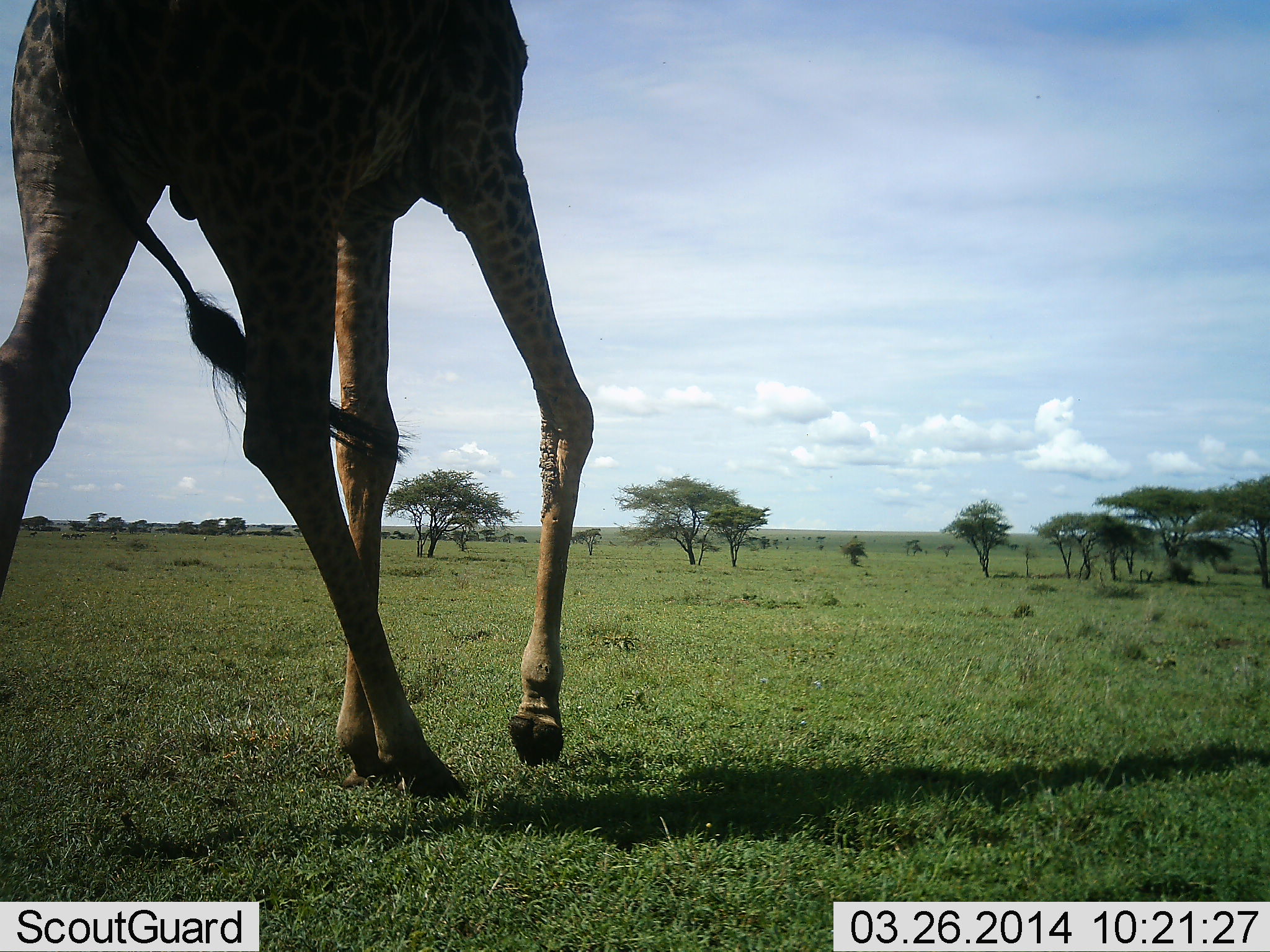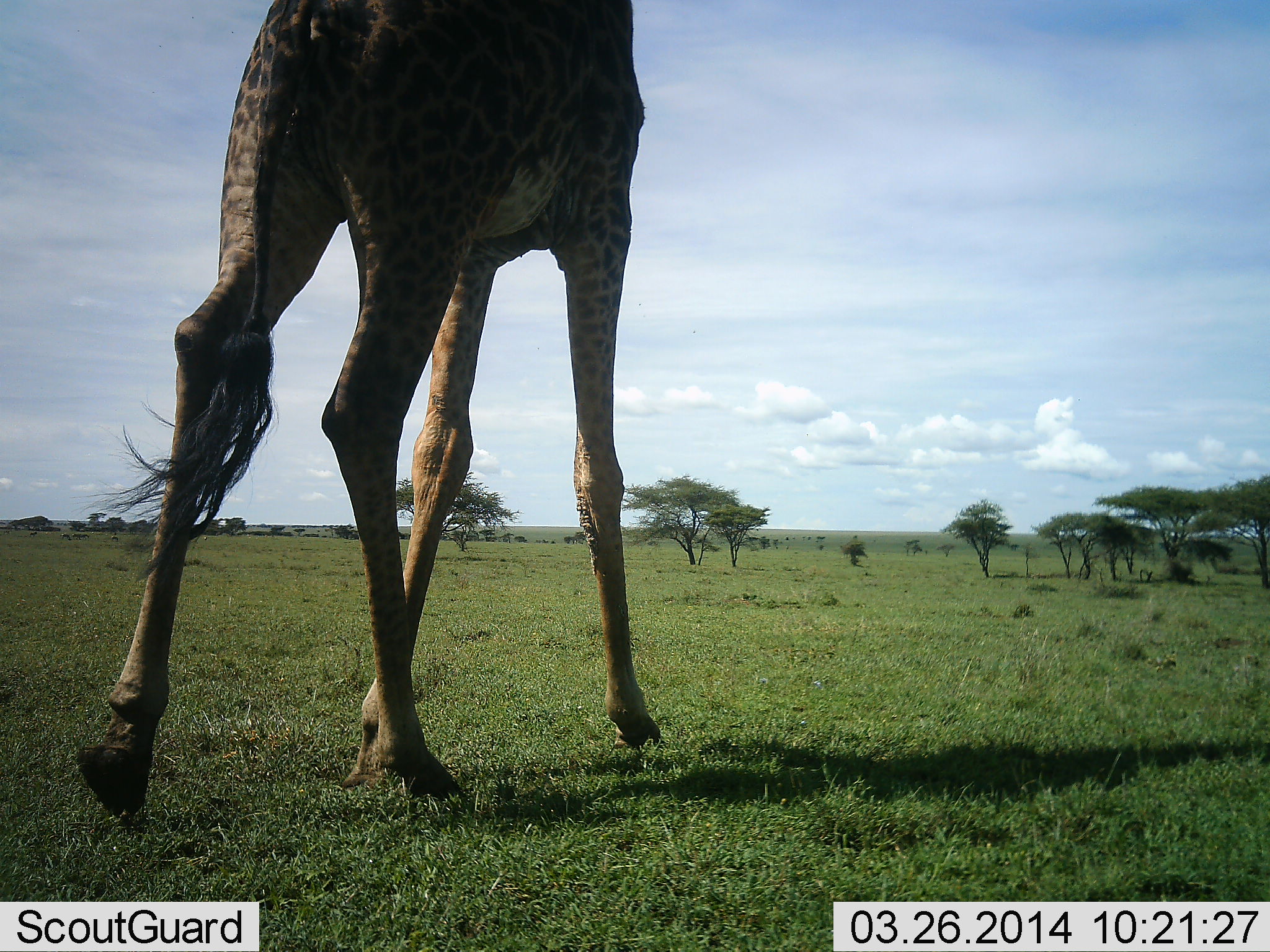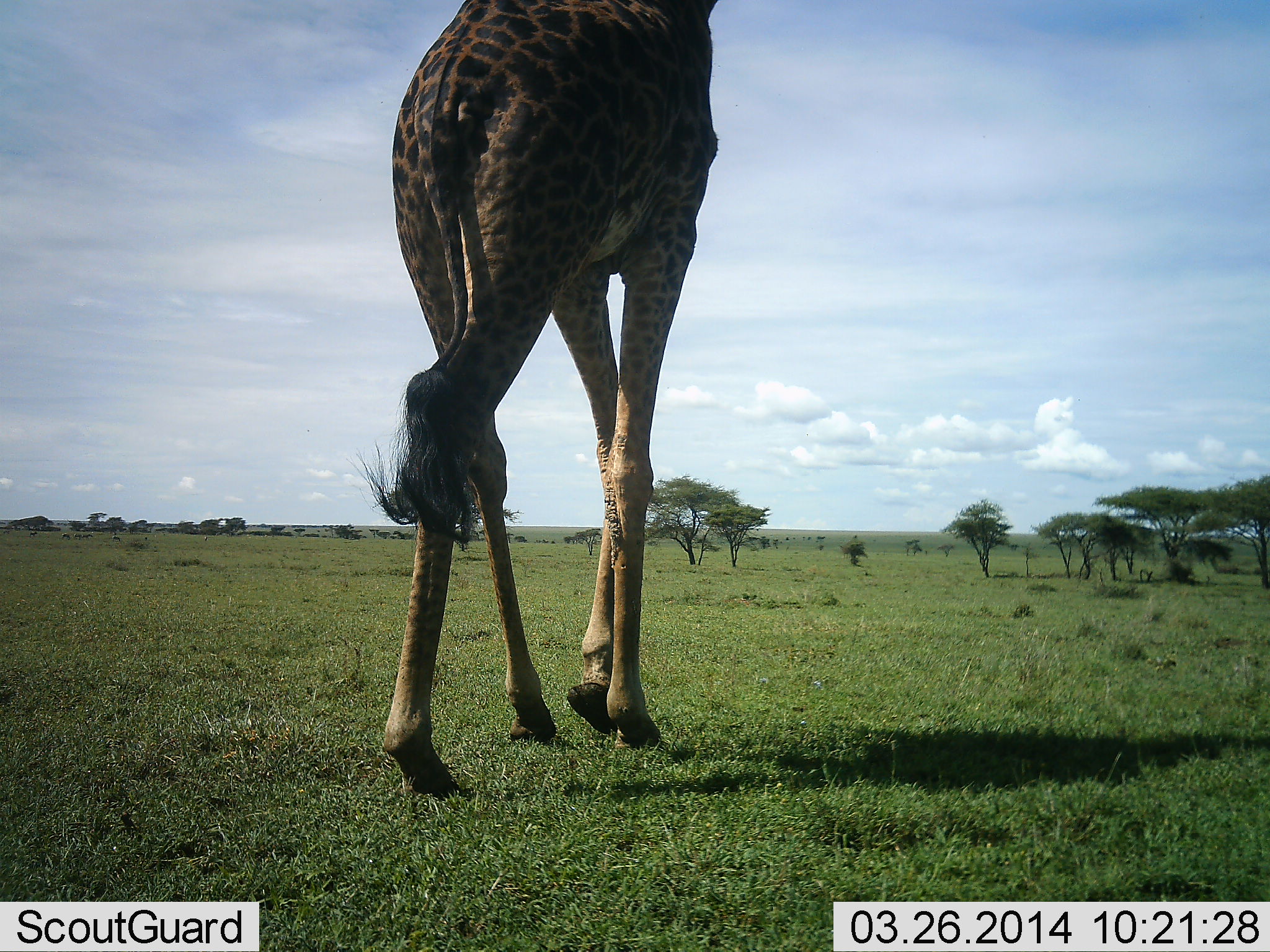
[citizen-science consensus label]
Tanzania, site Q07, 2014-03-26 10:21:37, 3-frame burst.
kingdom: Animalia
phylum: Chordata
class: Mammalia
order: Artiodactyla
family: Giraffidae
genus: Giraffa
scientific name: Giraffa camelopardalis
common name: giraffe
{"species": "giraffe (Giraffa camelopardalis)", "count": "1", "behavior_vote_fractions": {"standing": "9%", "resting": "0%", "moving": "96%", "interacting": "0%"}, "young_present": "0%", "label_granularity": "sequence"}